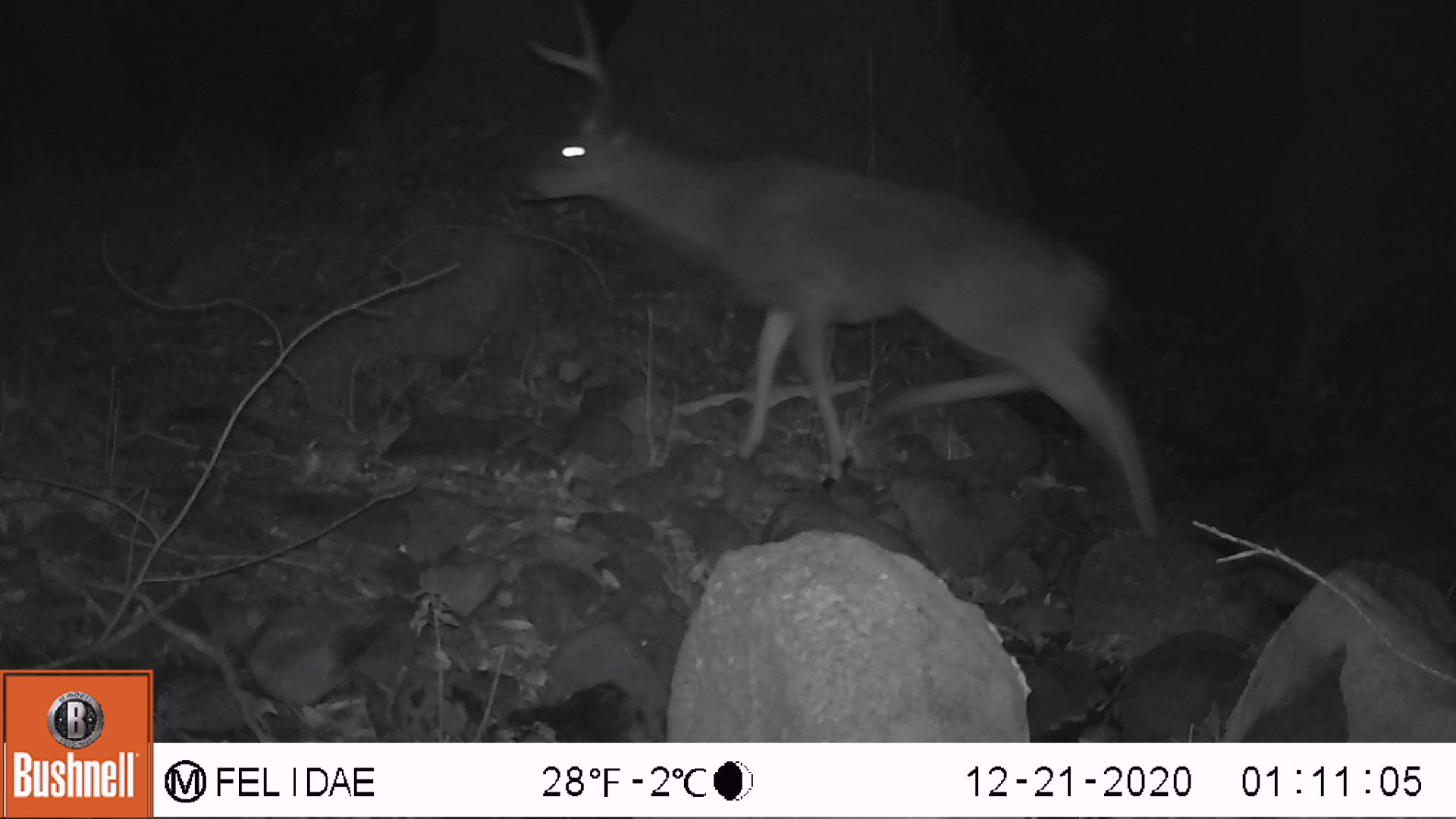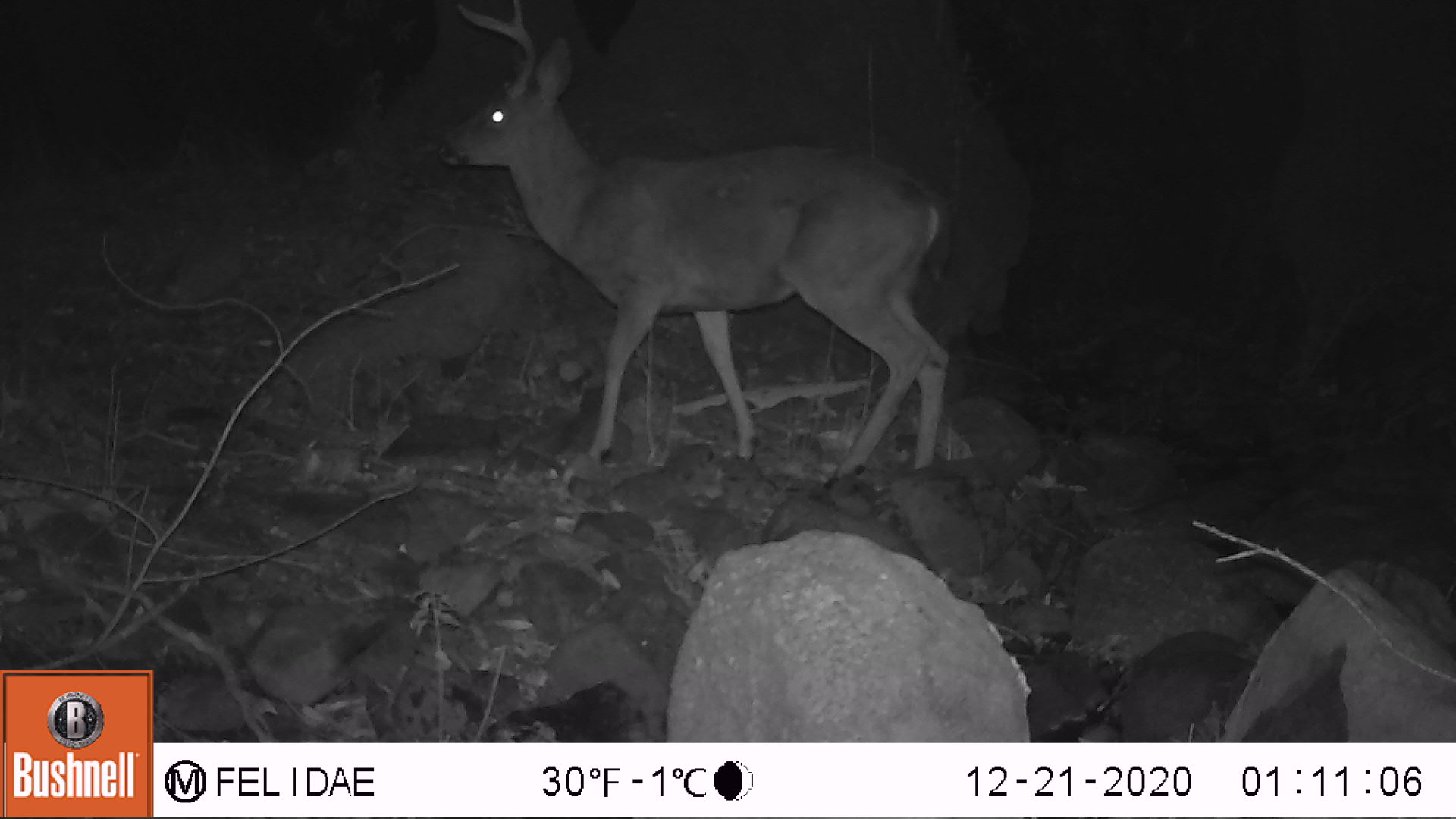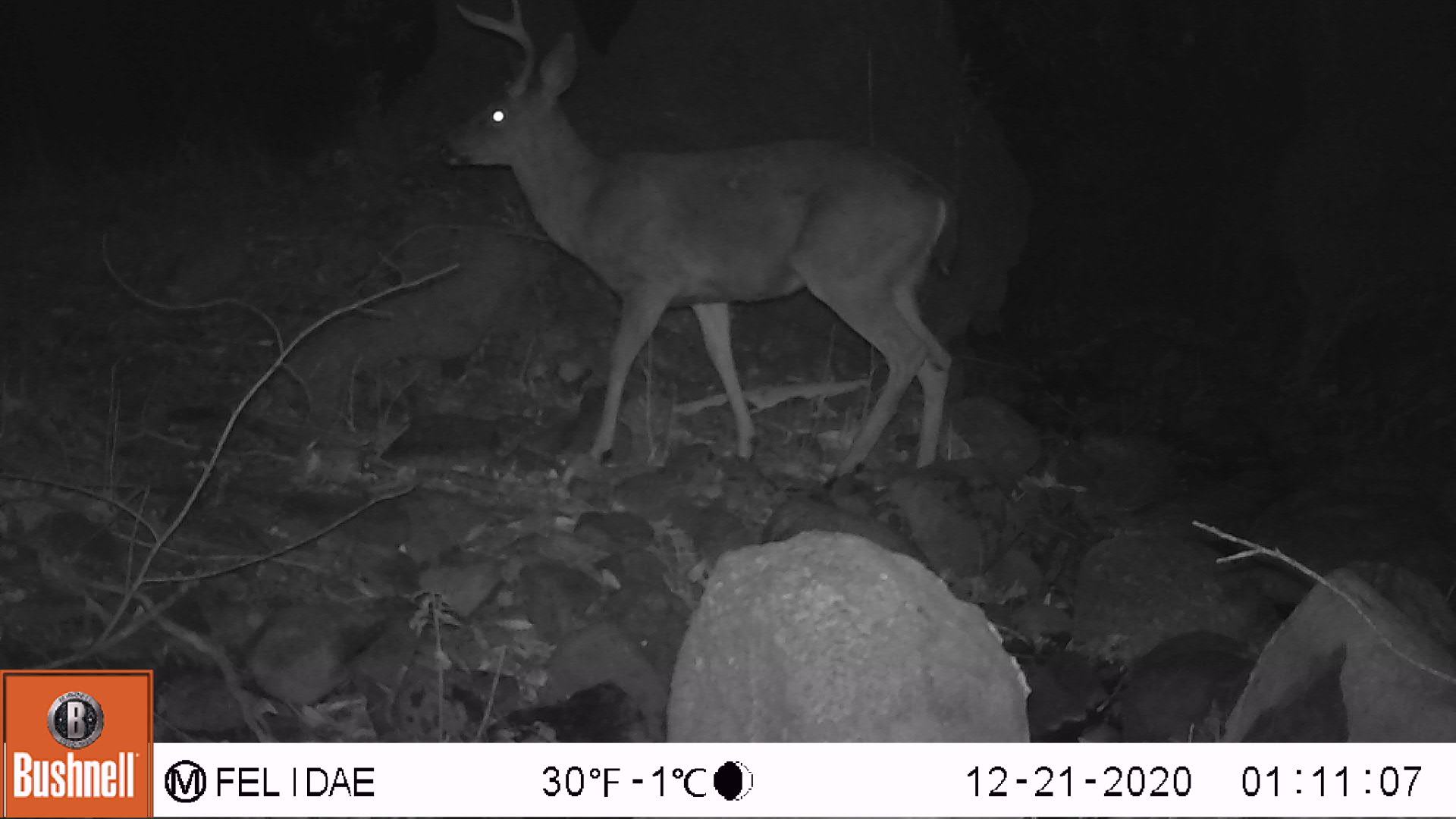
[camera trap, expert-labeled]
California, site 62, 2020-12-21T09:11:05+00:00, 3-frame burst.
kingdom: Animalia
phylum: Chordata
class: Mammalia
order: Artiodactyla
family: Cervidae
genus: Odocoileus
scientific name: Odocoileus hemionus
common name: mule deer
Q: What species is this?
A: Mule deer (Odocoileus hemionus).